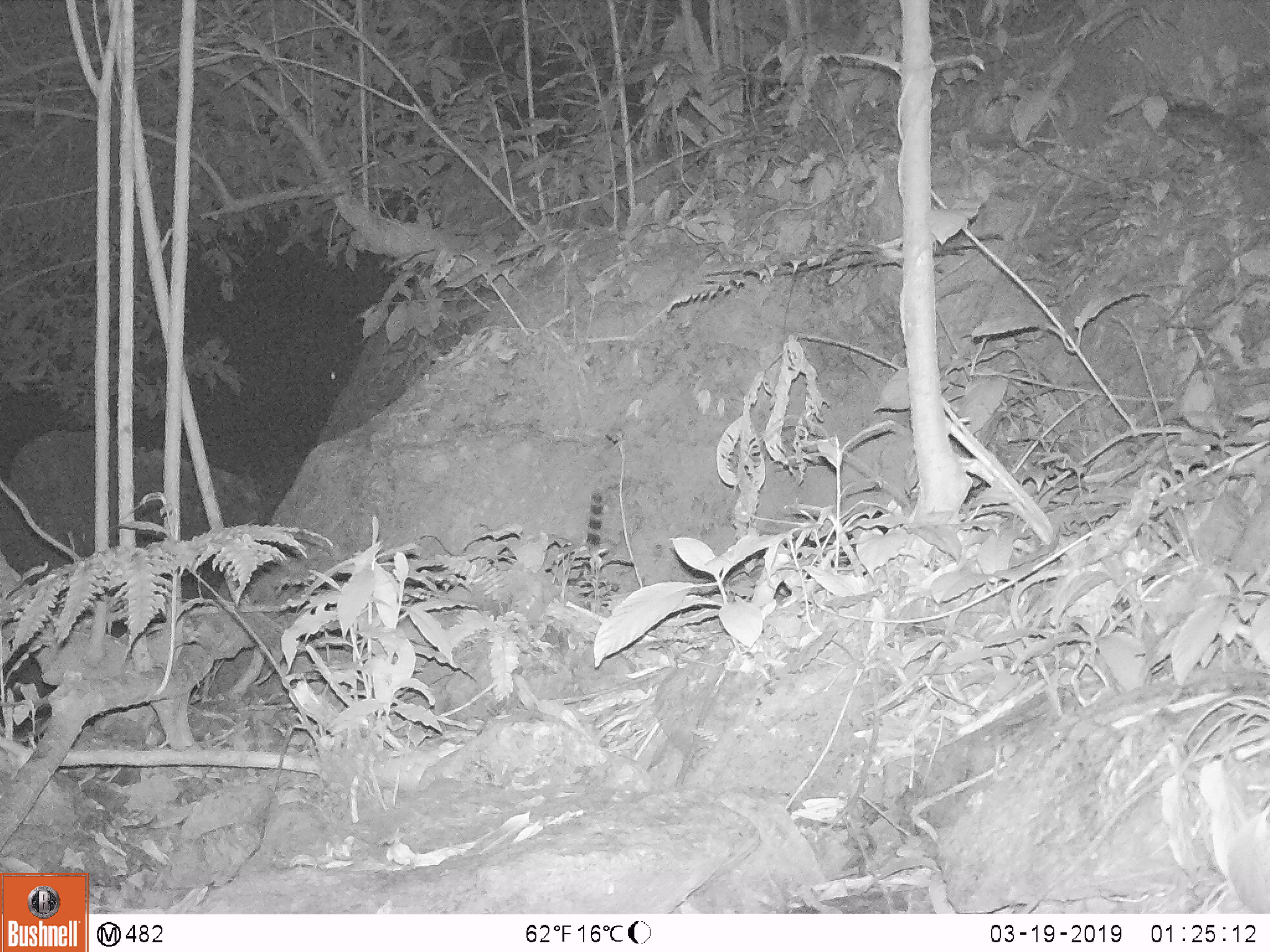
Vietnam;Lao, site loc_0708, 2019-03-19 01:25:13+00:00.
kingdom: Animalia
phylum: Chordata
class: Mammalia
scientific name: Mammalia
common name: mammal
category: unidentified small mammal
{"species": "unidentified small mammal (mammal) (Mammalia)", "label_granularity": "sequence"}